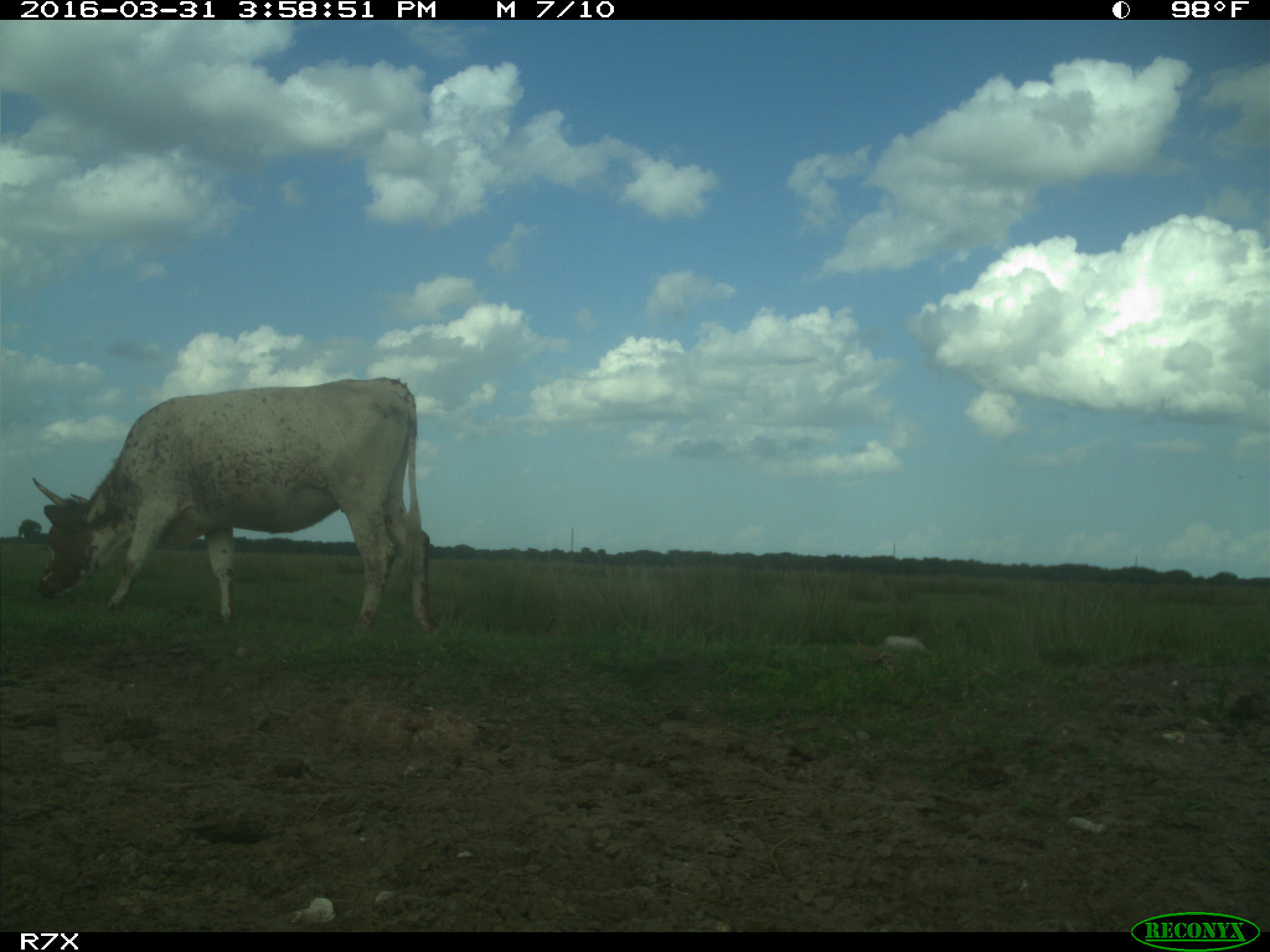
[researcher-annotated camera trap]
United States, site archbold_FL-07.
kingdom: Animalia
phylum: Chordata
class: Mammalia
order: Artiodactyla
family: Bovidae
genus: Bos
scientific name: Bos taurus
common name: domestic cow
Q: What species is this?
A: Bos taurus (domestic cow).